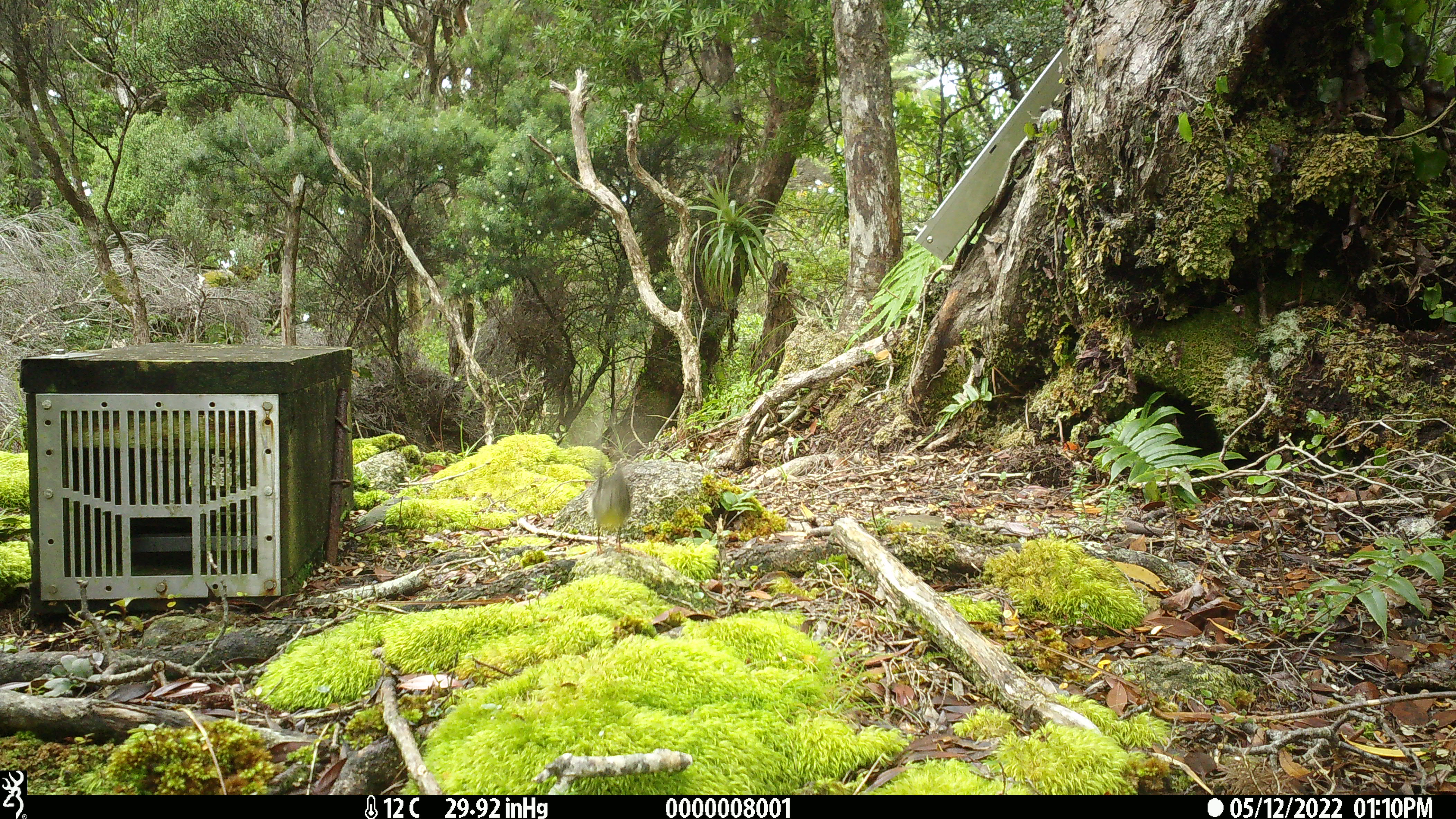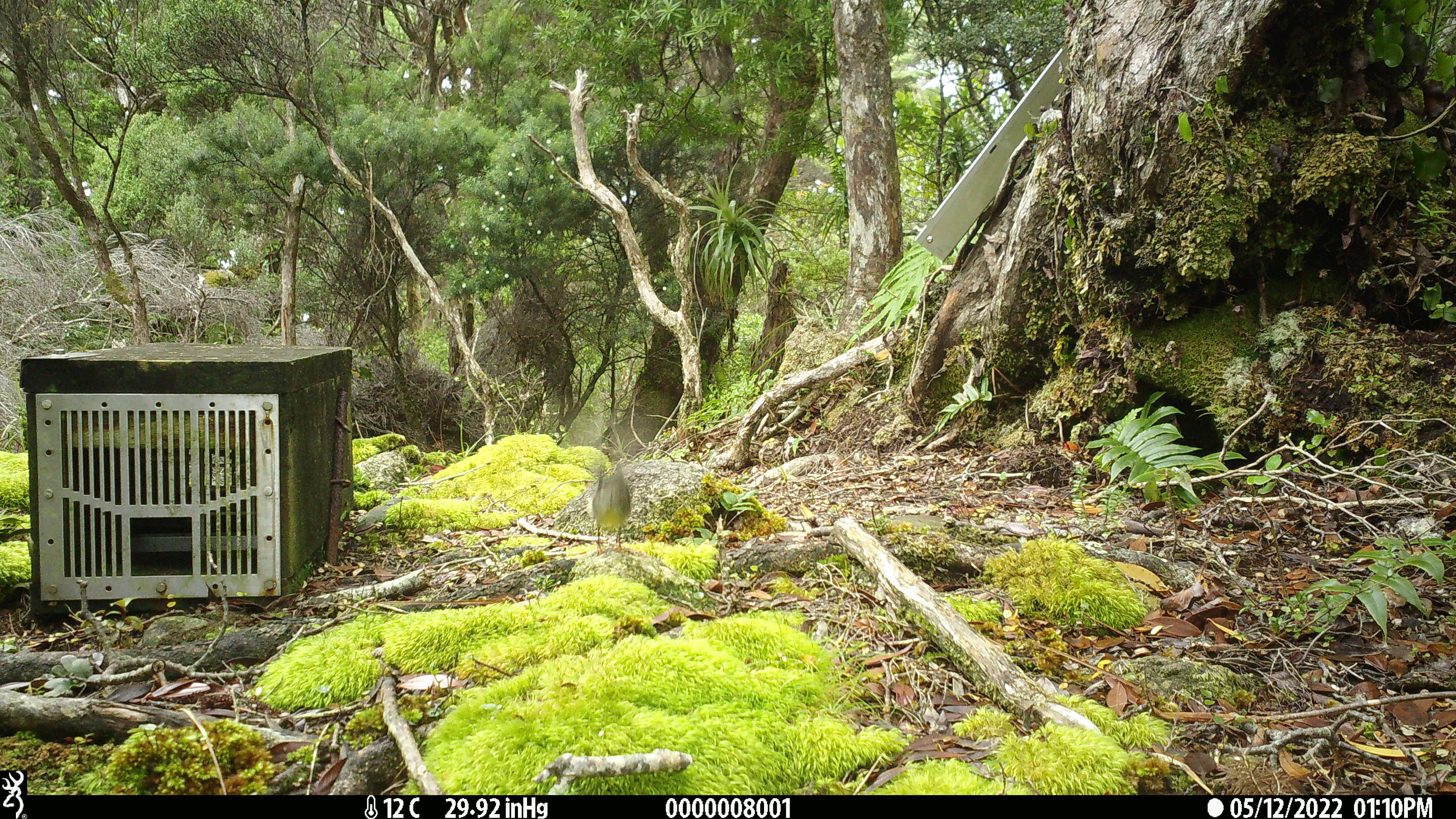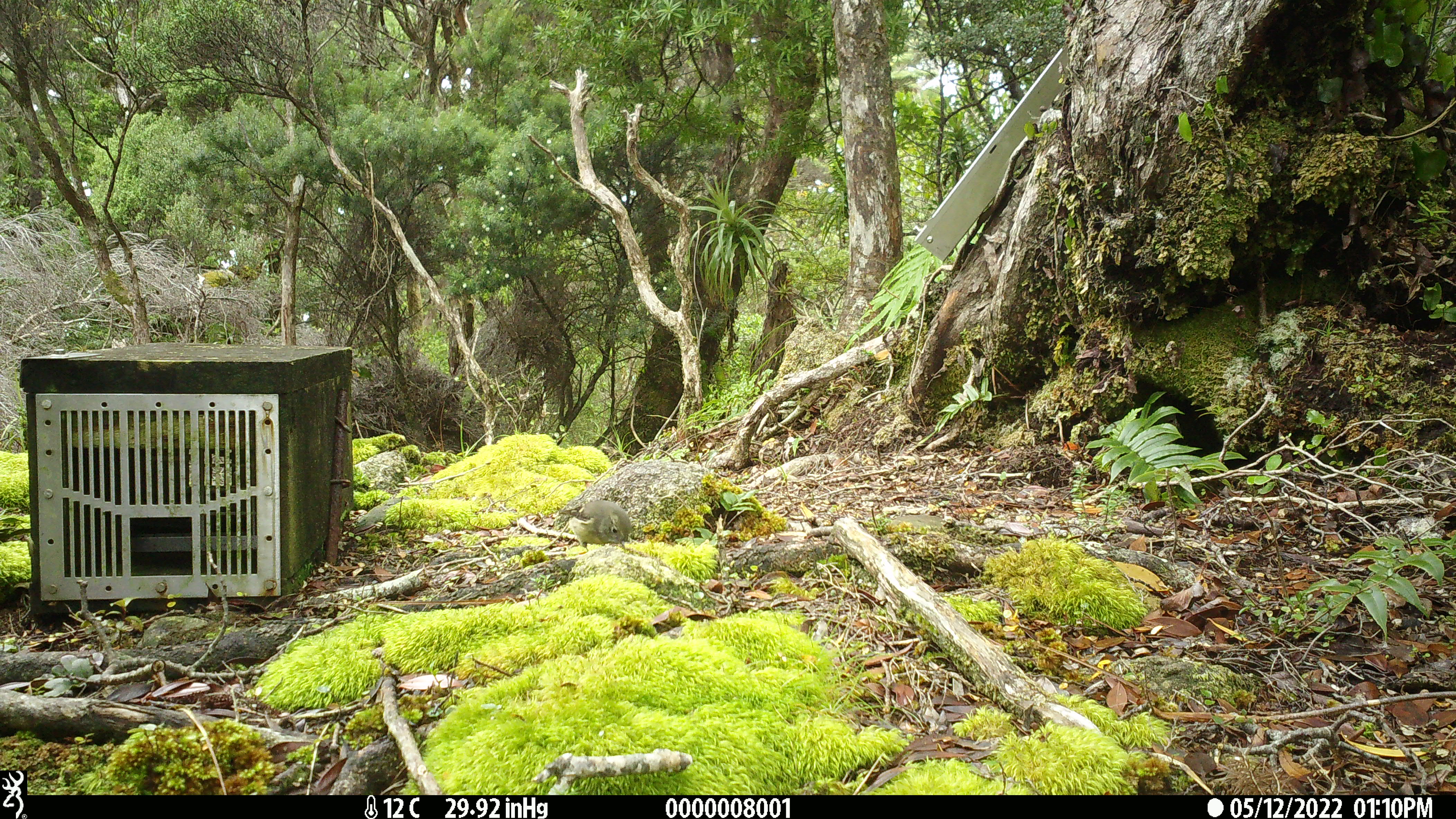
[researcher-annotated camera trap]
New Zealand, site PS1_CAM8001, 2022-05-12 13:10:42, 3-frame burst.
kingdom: Animalia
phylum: Chordata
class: Aves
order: Passeriformes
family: Petroicidae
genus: Petroica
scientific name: Petroica macrocephala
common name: tomtit